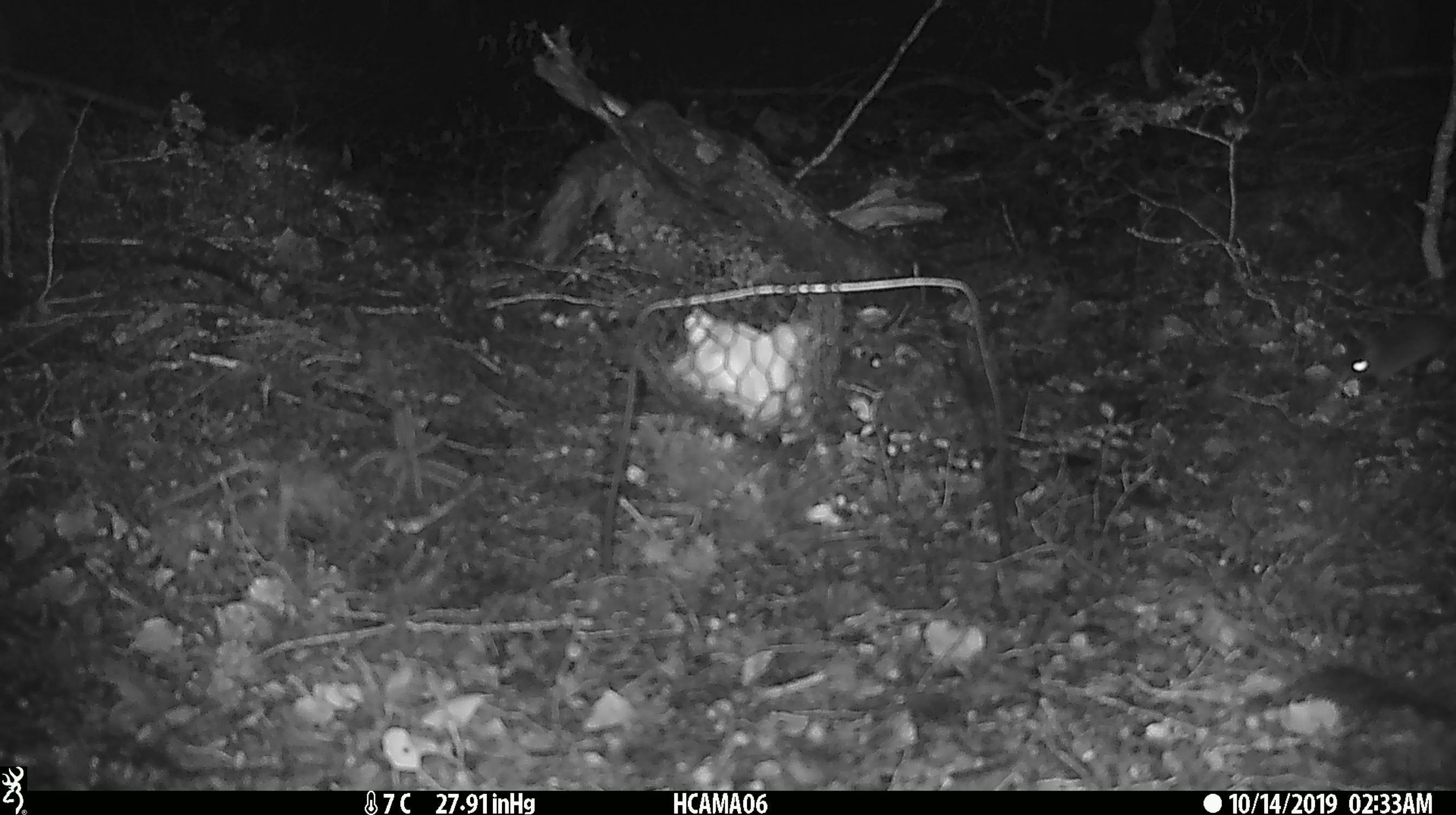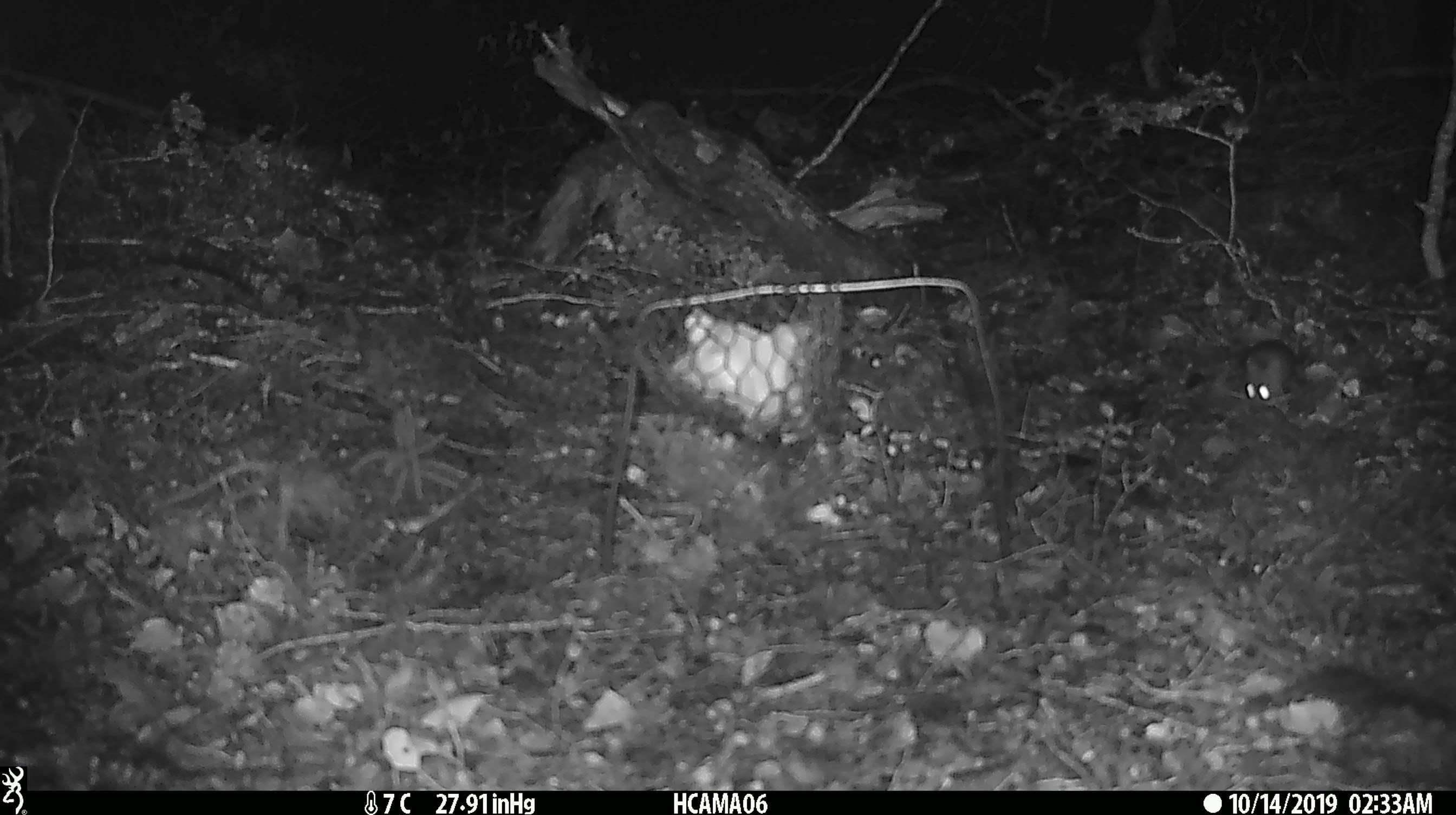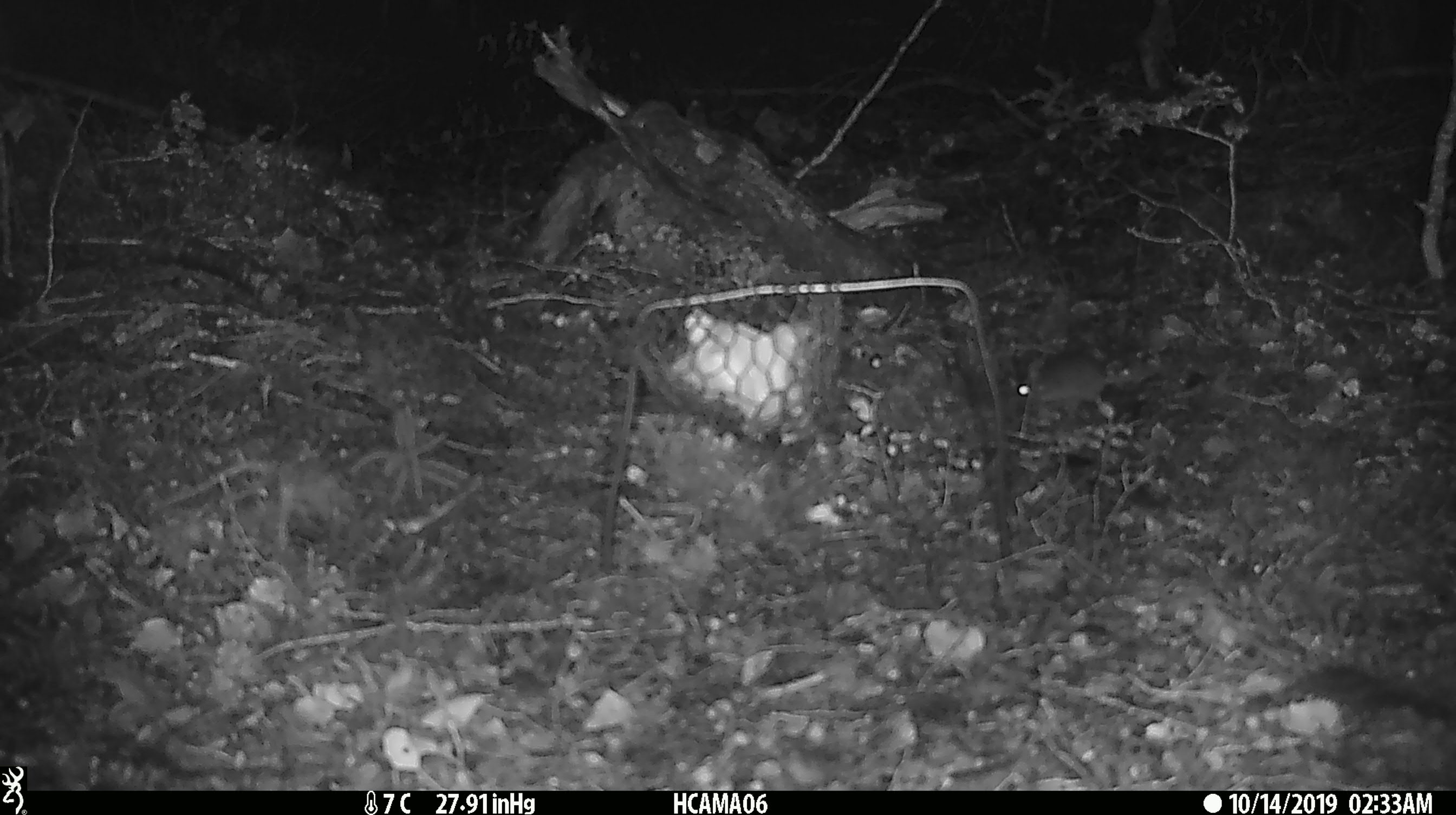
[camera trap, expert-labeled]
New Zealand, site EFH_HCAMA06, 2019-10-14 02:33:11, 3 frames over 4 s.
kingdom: Animalia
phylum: Chordata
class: Mammalia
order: Rodentia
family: Muridae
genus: Mus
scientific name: Mus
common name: mouse